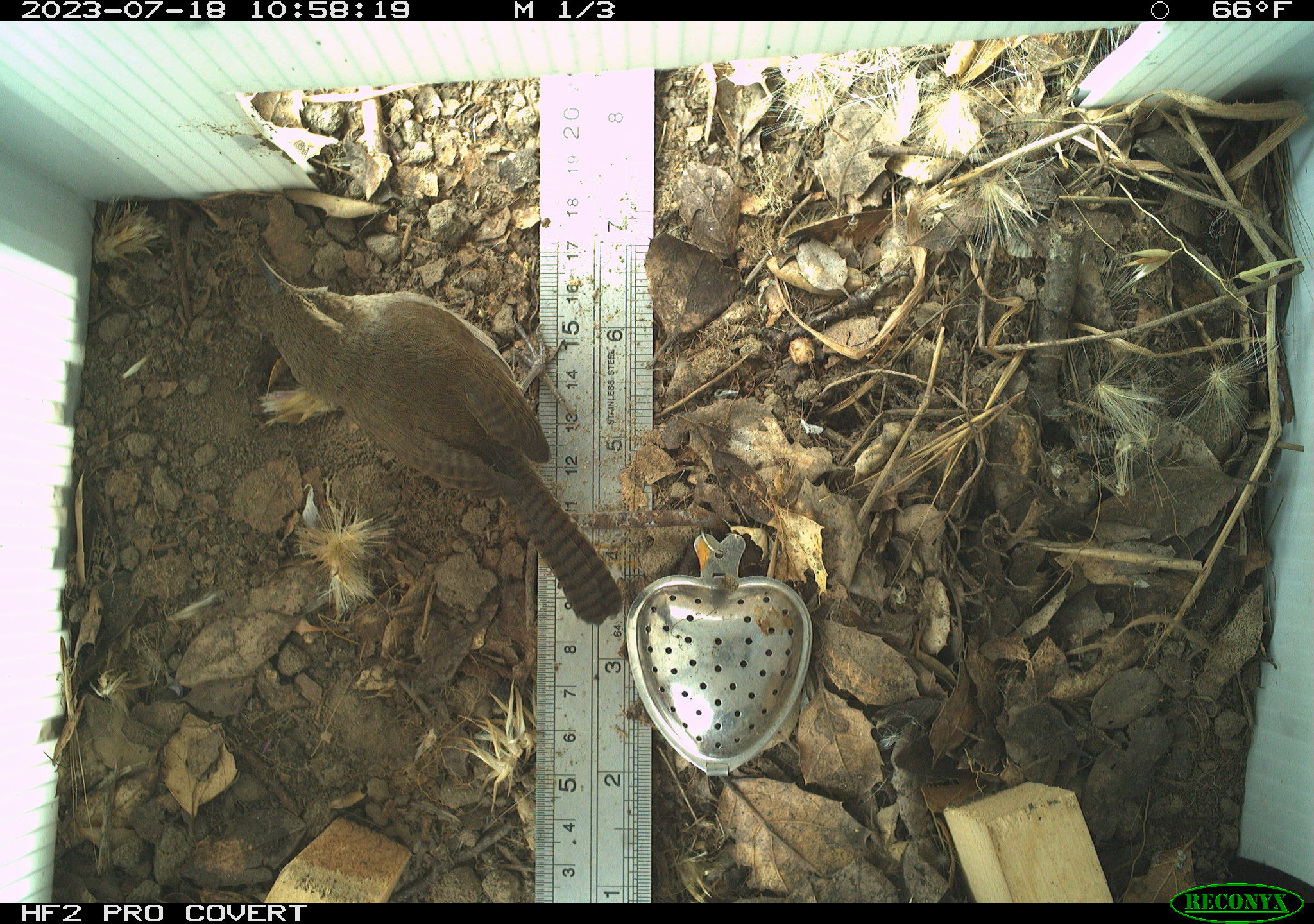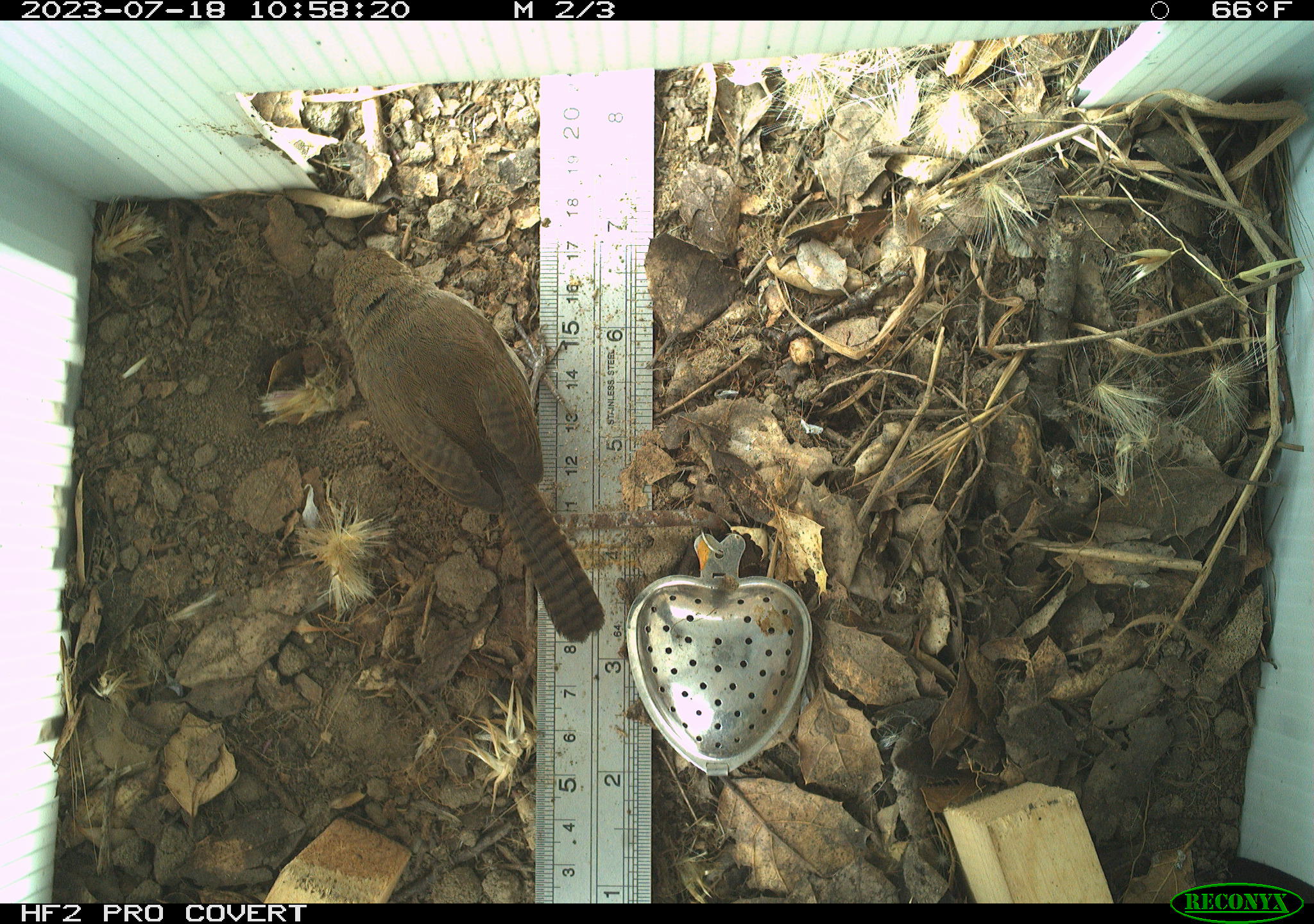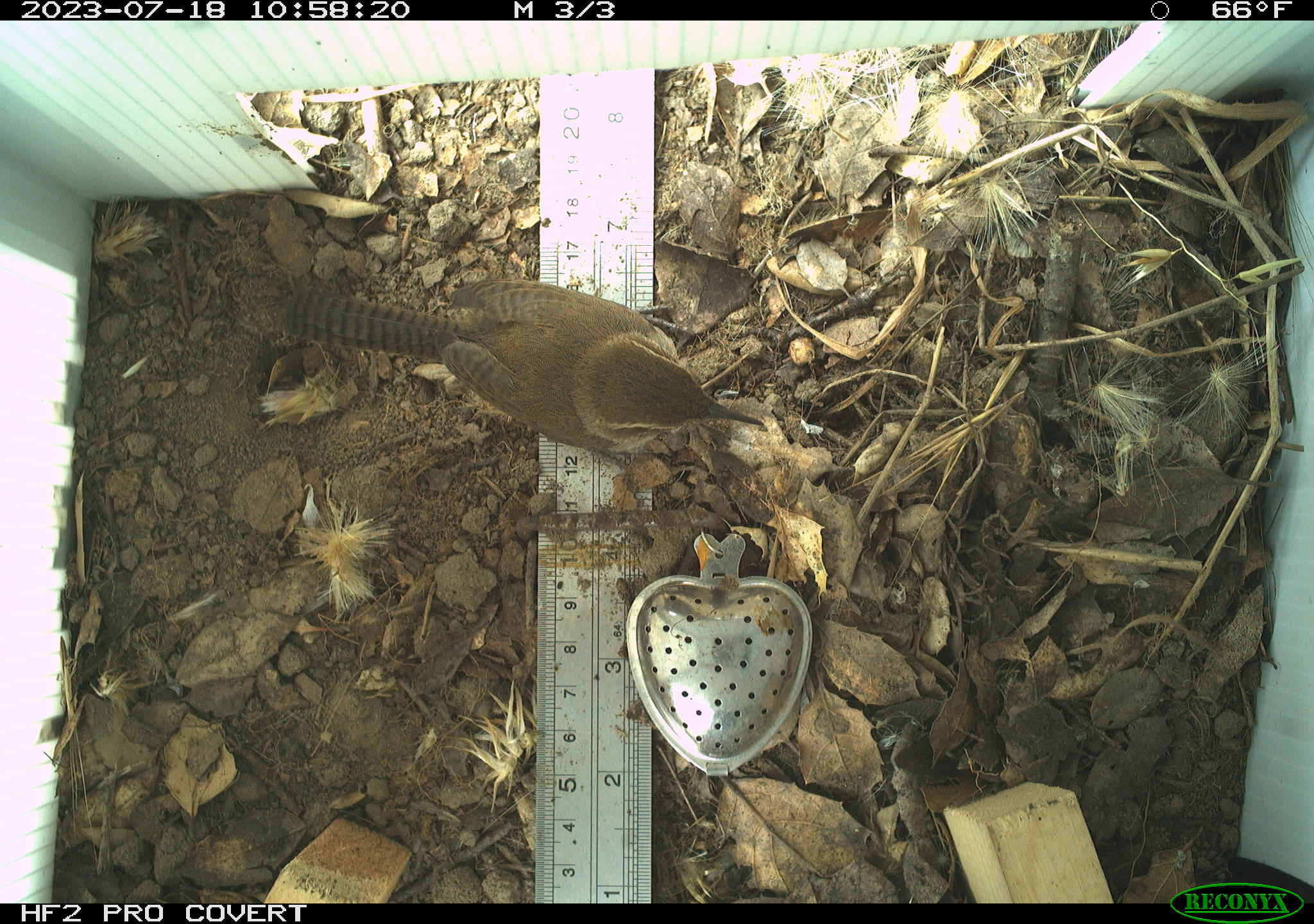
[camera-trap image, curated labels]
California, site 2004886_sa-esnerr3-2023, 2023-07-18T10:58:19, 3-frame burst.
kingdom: Animalia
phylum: Chordata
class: Aves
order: Passeriformes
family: Troglodytidae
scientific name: Troglodytidae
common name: wren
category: troglodytidae family